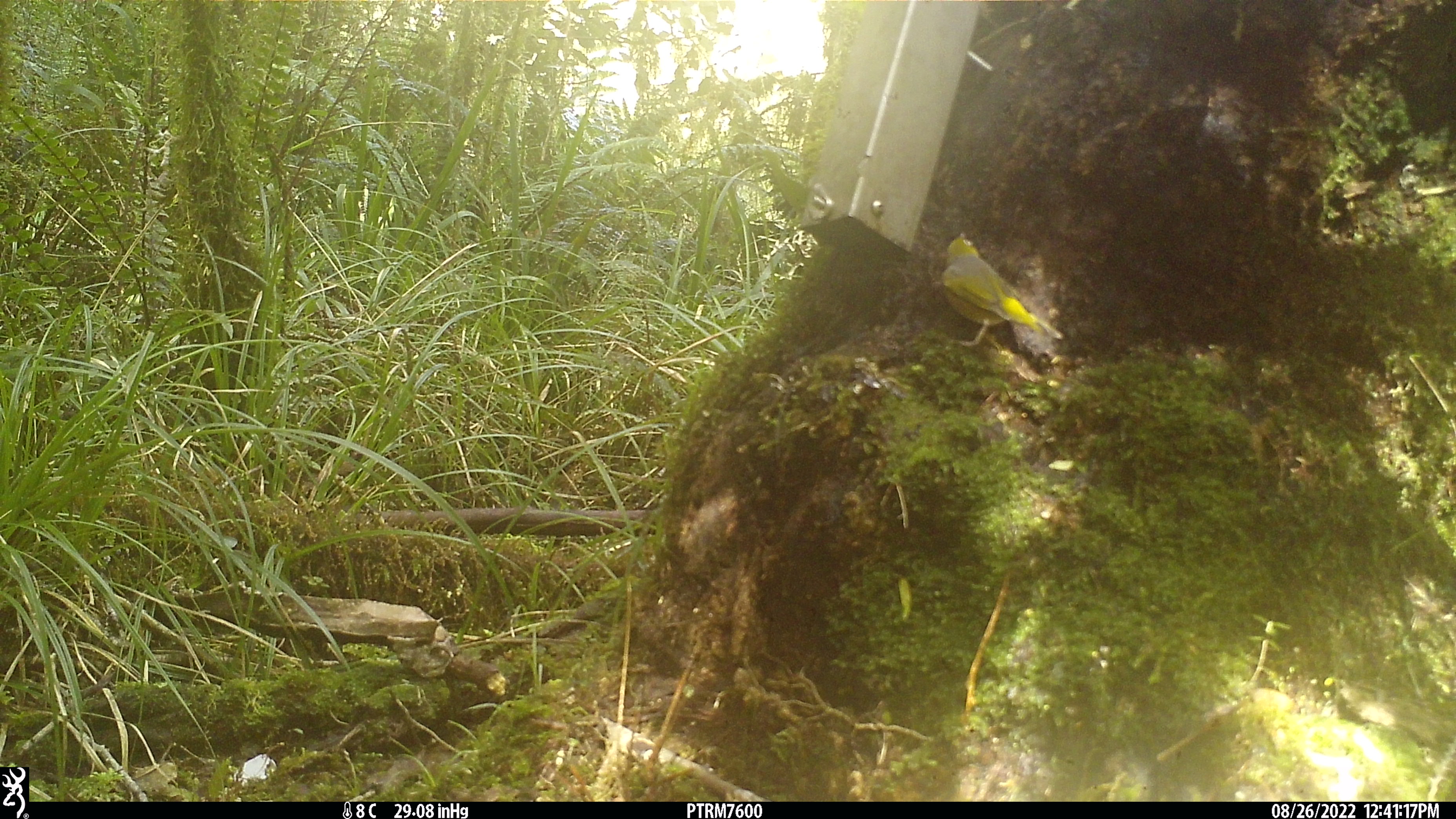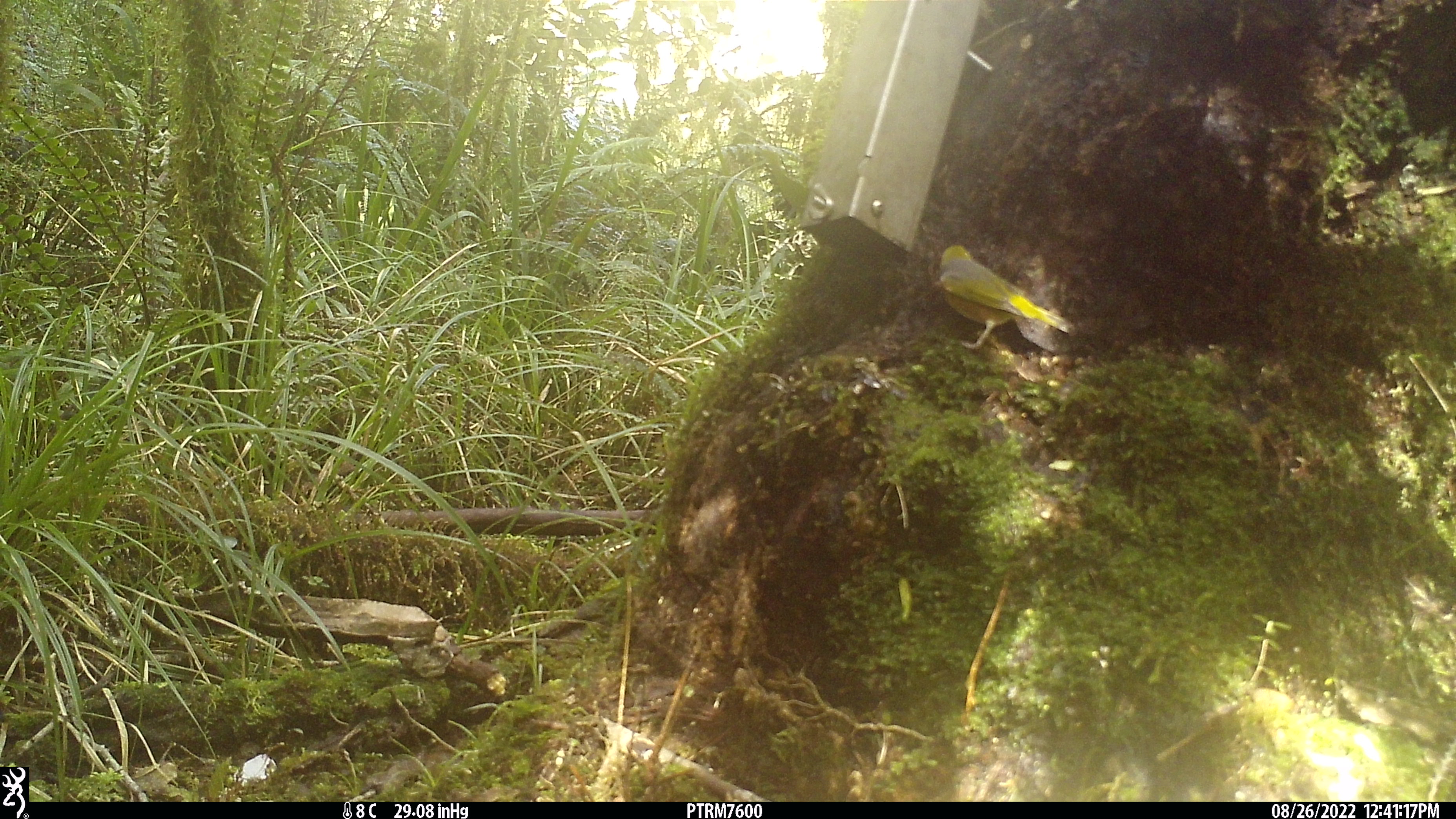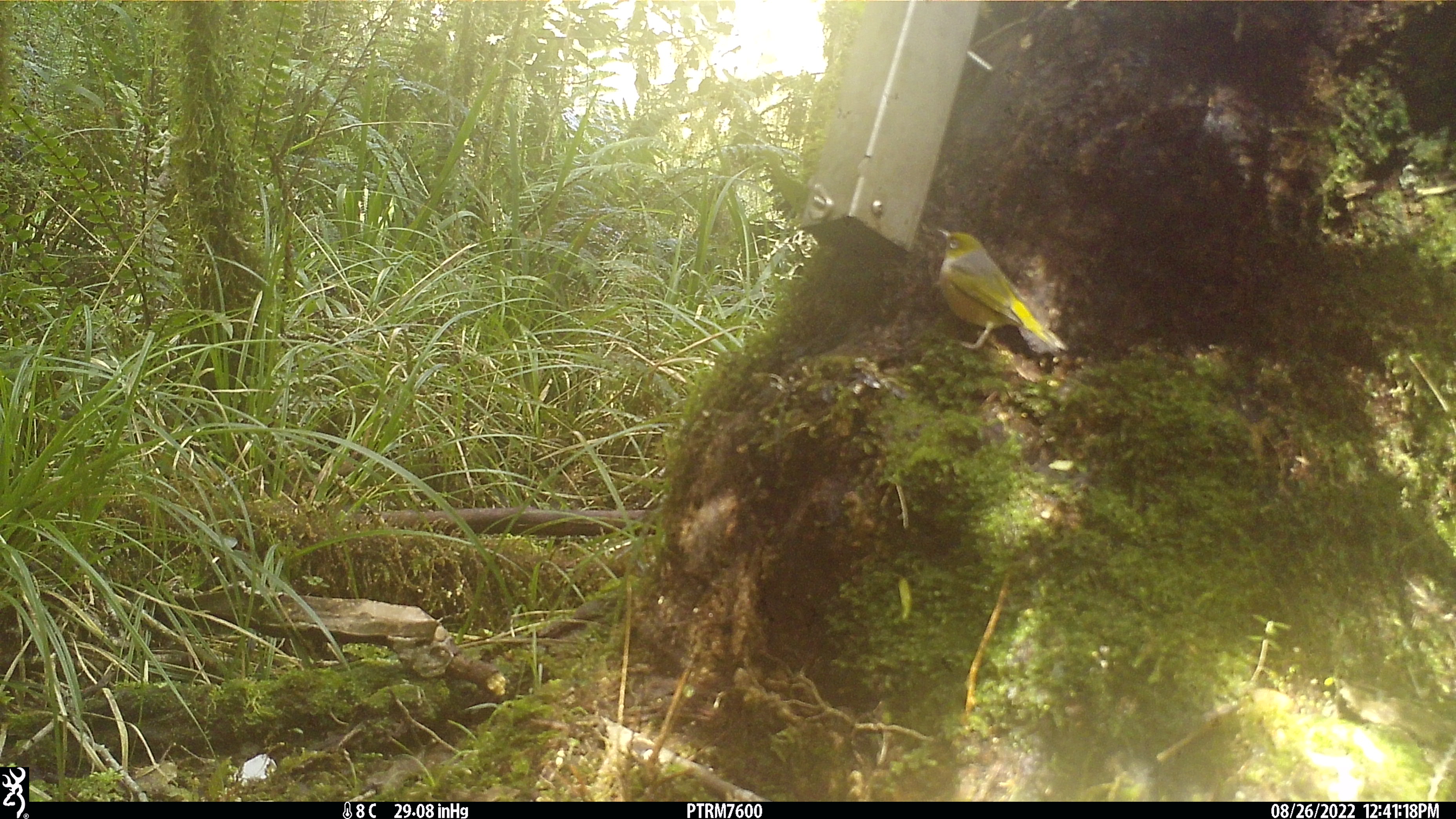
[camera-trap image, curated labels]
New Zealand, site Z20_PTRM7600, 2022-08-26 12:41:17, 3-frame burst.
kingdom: Animalia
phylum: Chordata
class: Aves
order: Passeriformes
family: Zosteropidae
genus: Zosterops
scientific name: Zosterops lateralis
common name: silvereye